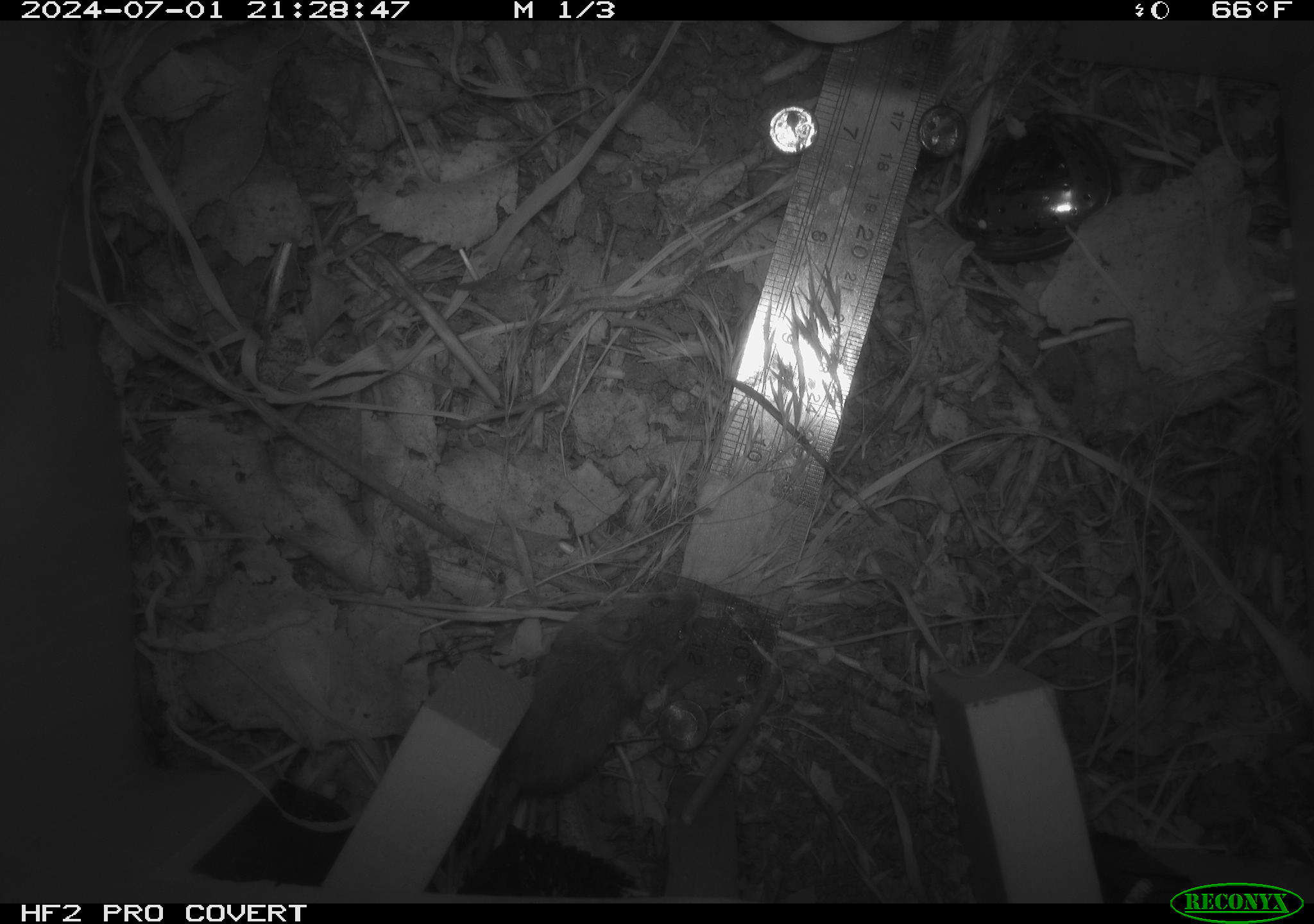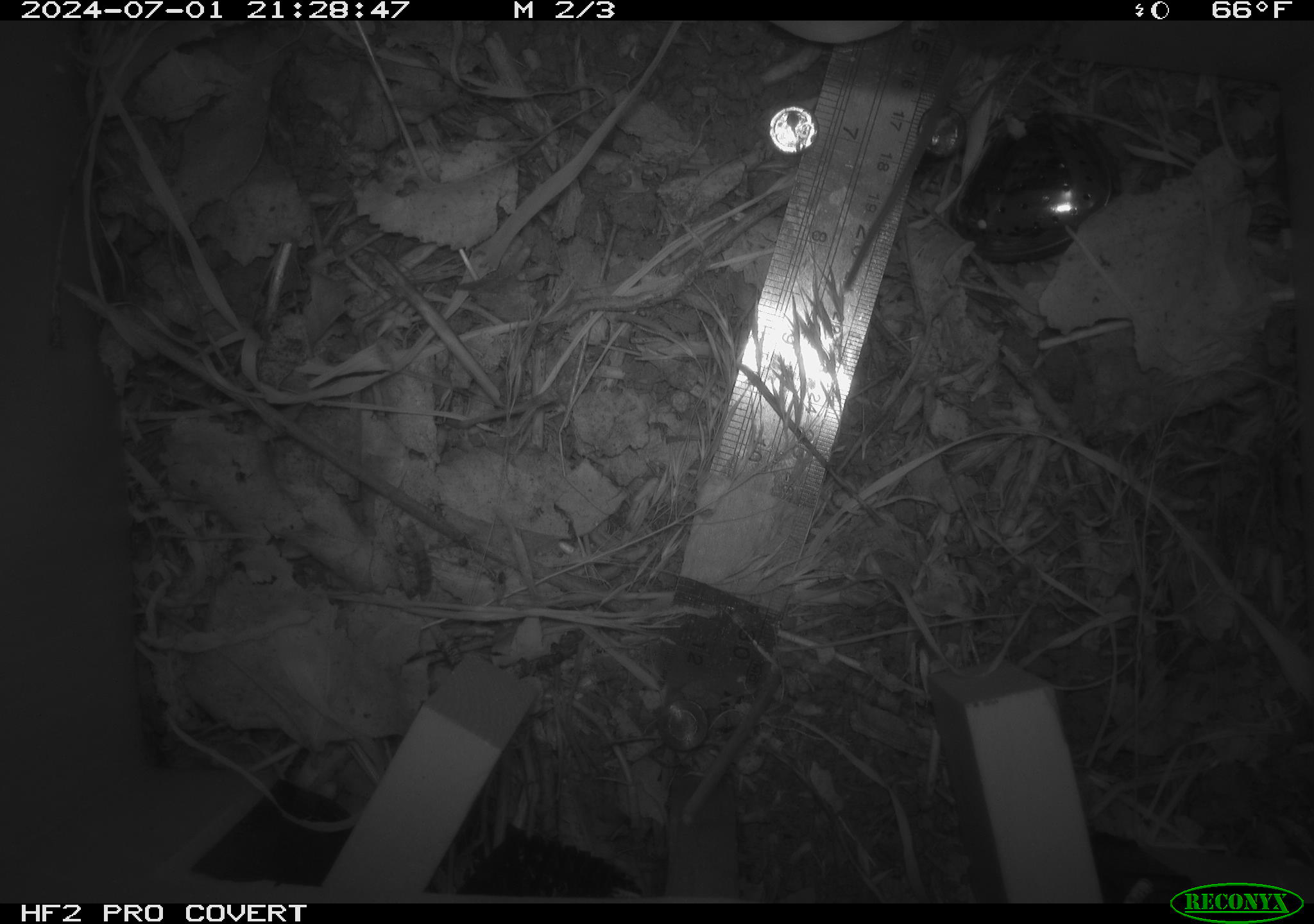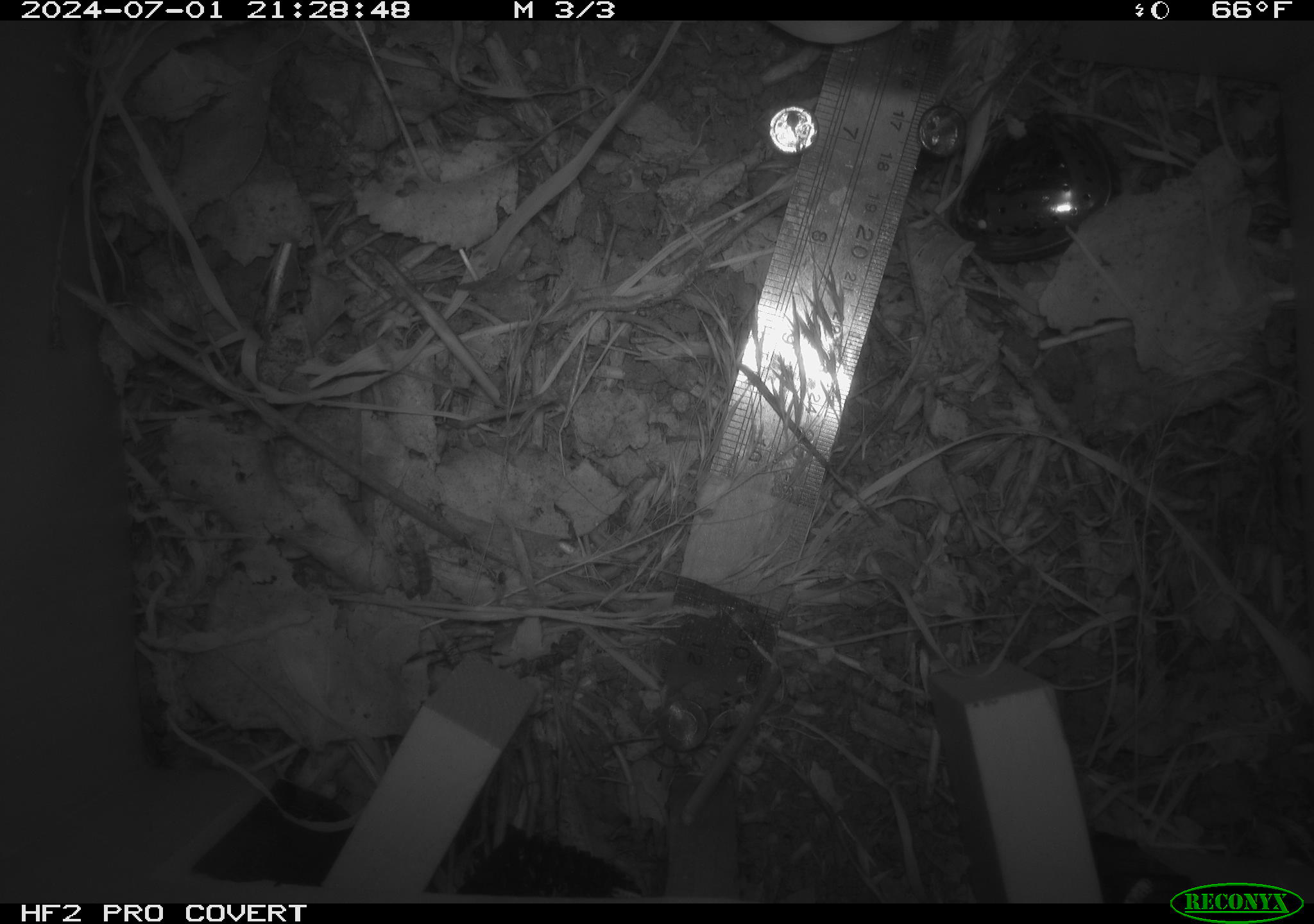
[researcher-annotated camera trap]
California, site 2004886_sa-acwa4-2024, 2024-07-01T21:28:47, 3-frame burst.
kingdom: Animalia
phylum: Chordata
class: Mammalia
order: Rodentia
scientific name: Rodentia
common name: mouse species